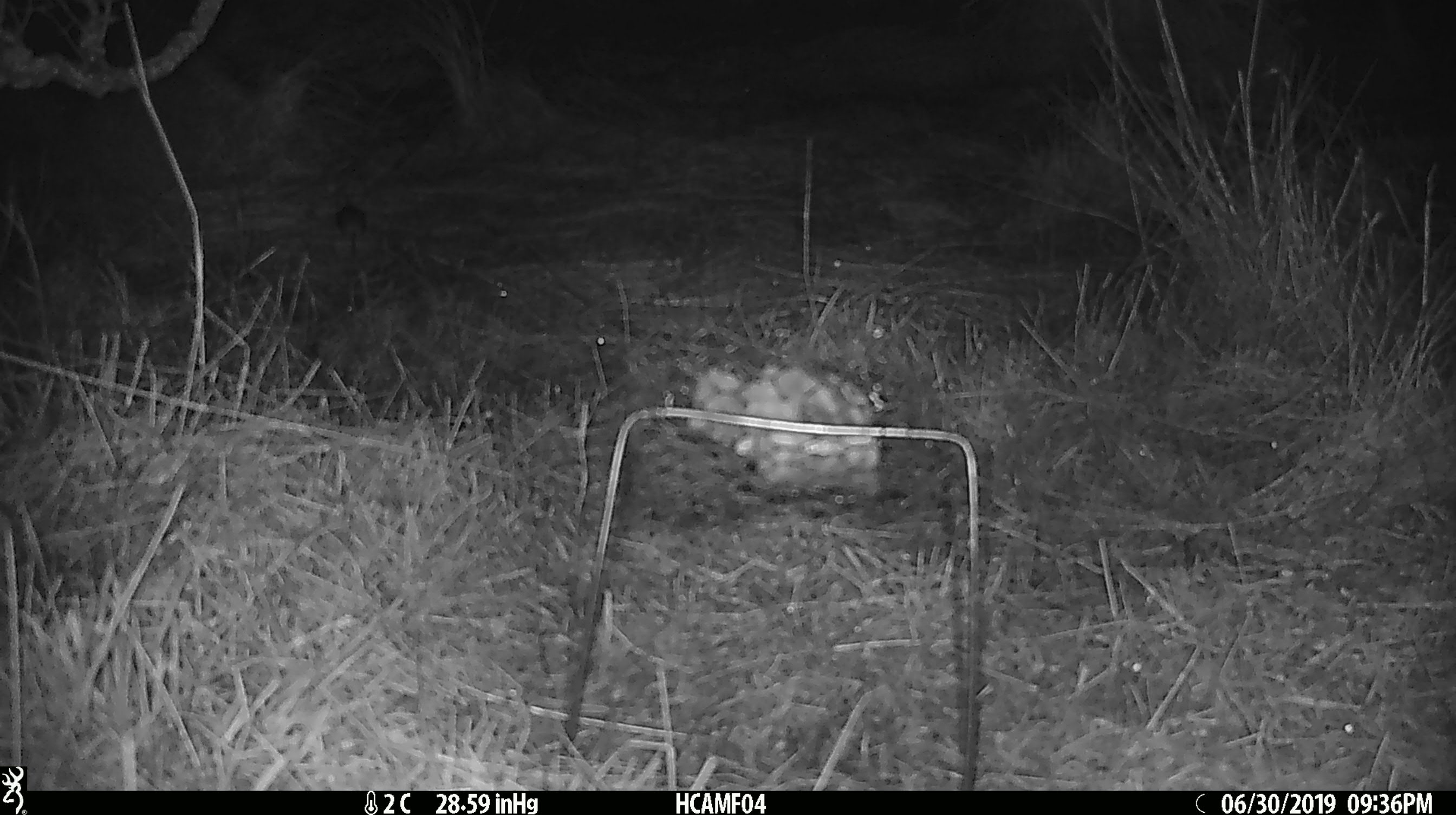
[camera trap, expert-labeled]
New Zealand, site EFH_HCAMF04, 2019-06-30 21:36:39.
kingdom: Animalia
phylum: Chordata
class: Mammalia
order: Rodentia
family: Muridae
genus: Mus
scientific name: Mus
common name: mouse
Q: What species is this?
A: Mouse (Mus).